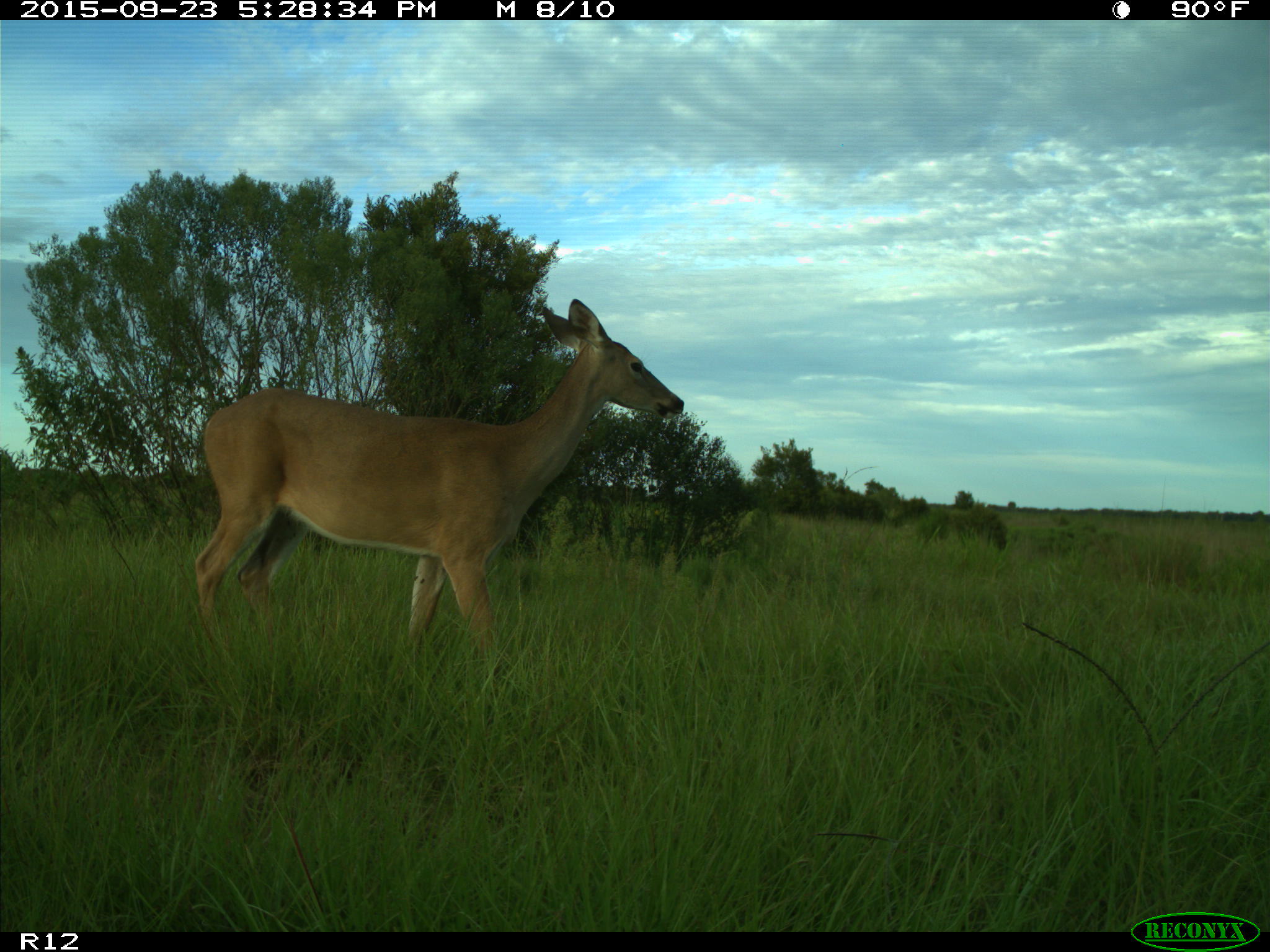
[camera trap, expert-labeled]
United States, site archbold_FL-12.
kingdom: Animalia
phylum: Chordata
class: Mammalia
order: Artiodactyla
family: Cervidae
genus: Odocoileus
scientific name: Odocoileus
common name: deer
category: unidentified deer